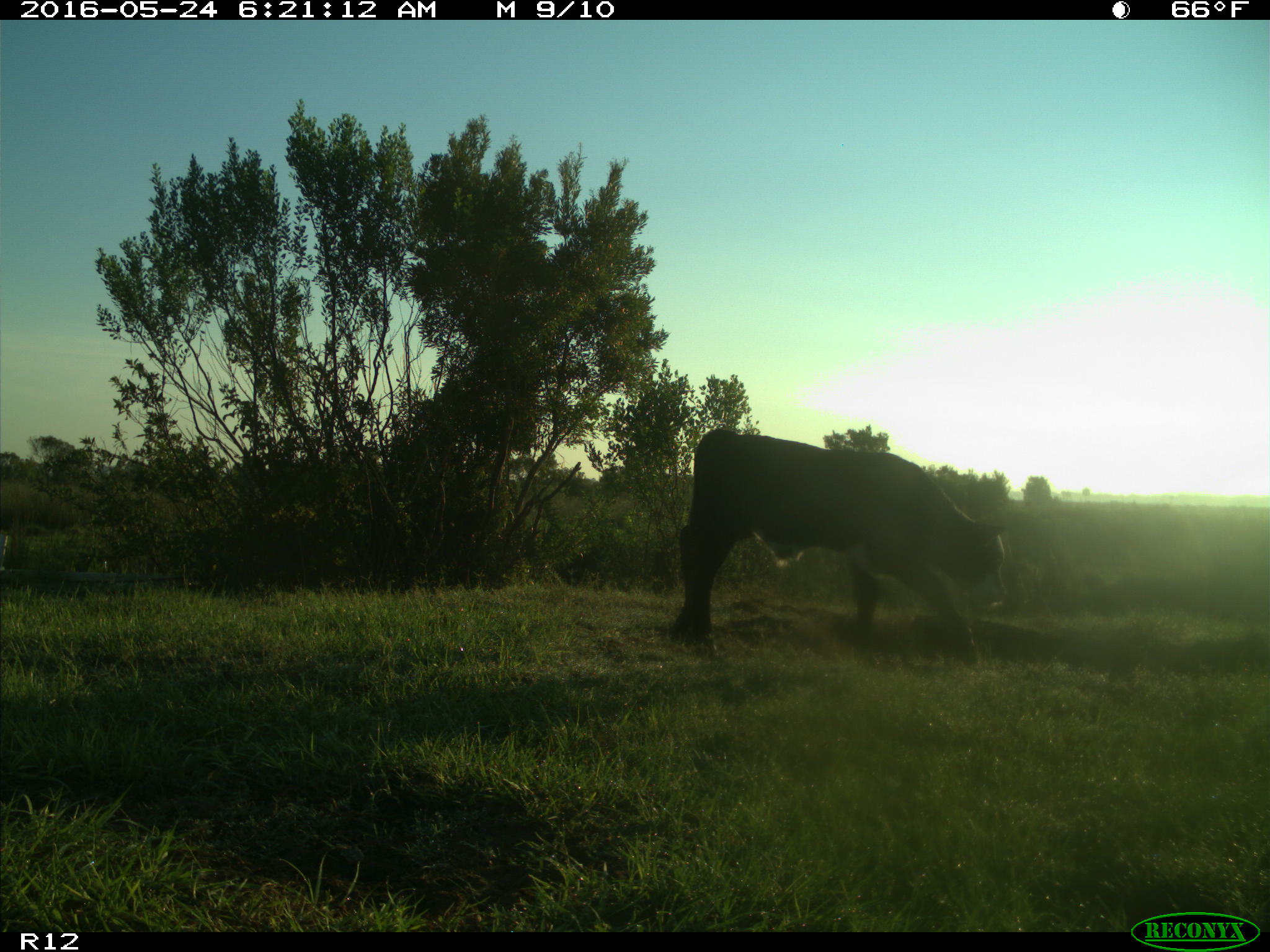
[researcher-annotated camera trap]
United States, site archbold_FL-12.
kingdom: Animalia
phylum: Chordata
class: Mammalia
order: Artiodactyla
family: Bovidae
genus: Bos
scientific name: Bos taurus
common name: domestic cow